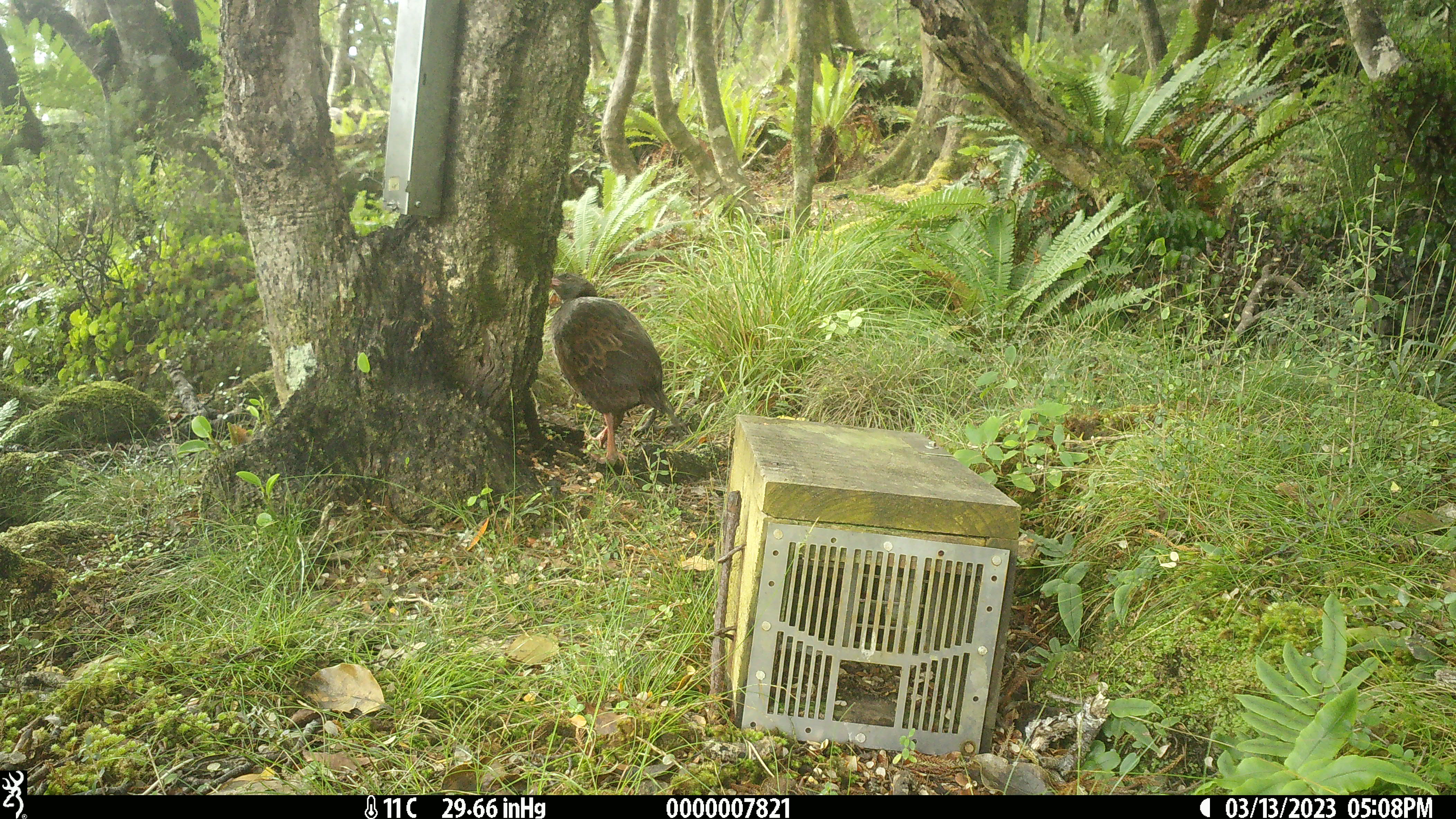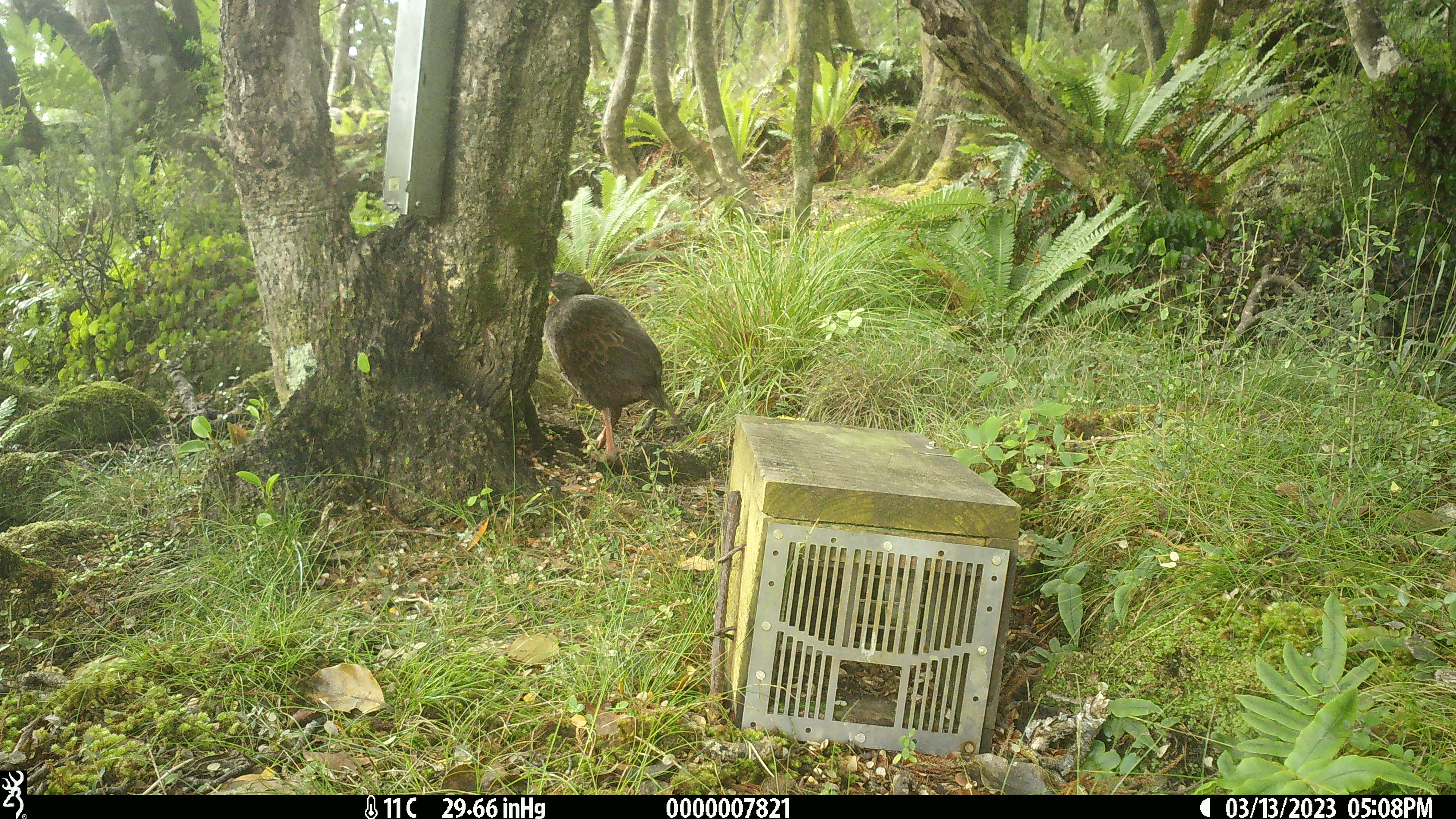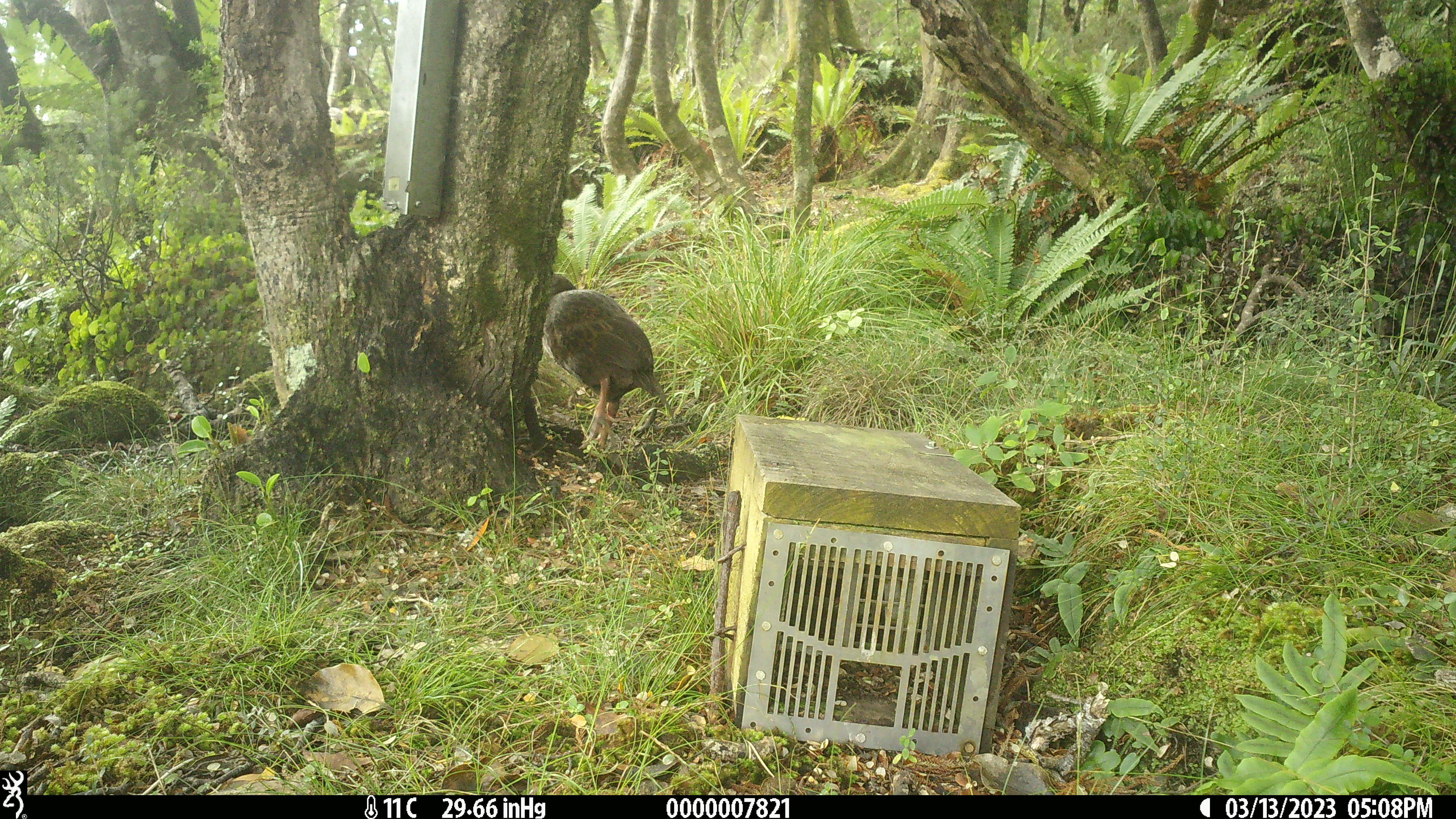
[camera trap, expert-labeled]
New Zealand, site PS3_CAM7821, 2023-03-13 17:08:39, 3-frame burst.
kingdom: Animalia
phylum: Chordata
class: Aves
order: Gruiformes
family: Rallidae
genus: Gallirallus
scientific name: Gallirallus australis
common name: weka